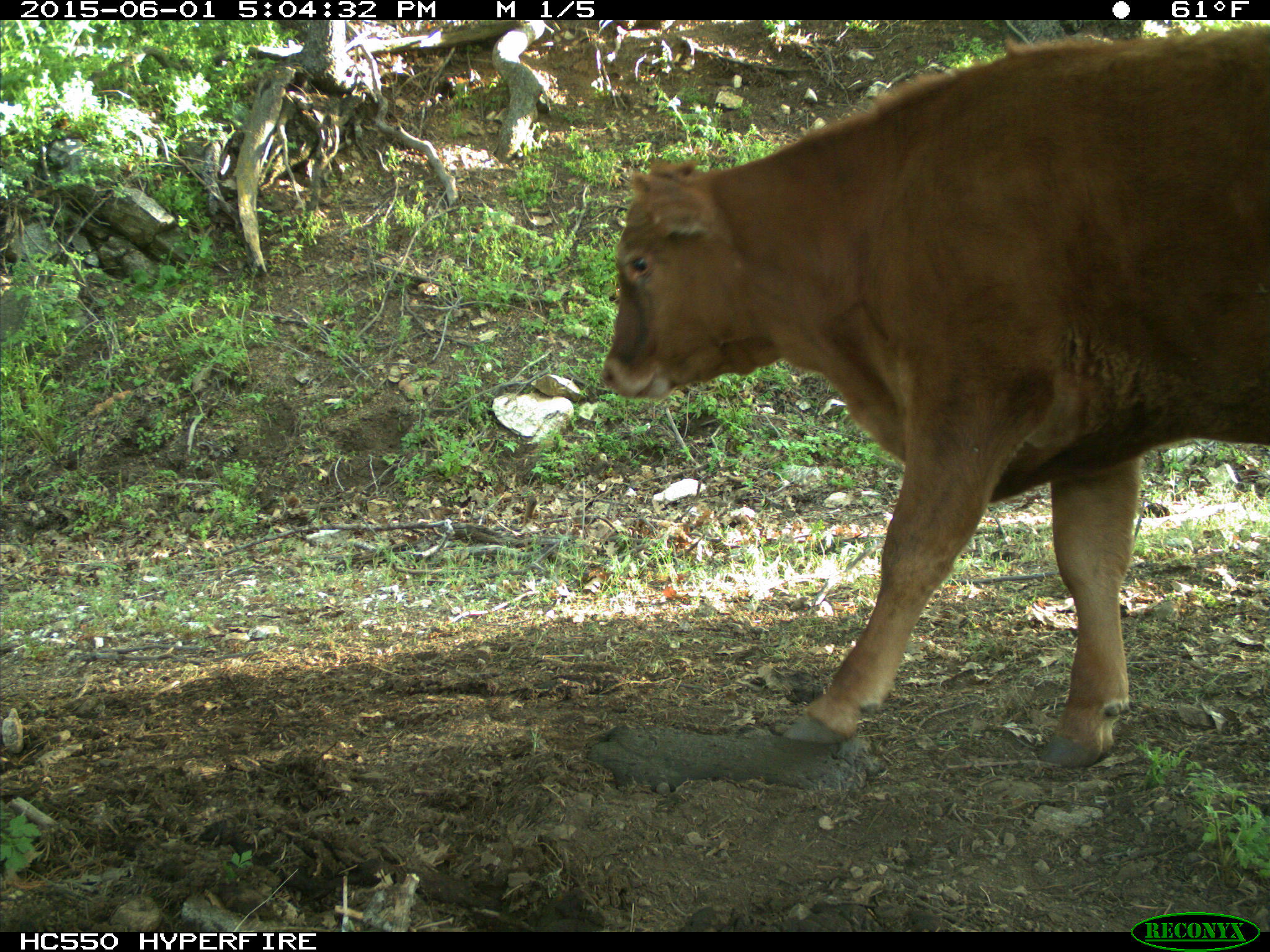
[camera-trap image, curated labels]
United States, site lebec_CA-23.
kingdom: Animalia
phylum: Chordata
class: Mammalia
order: Artiodactyla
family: Bovidae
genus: Bos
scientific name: Bos taurus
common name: domestic cow